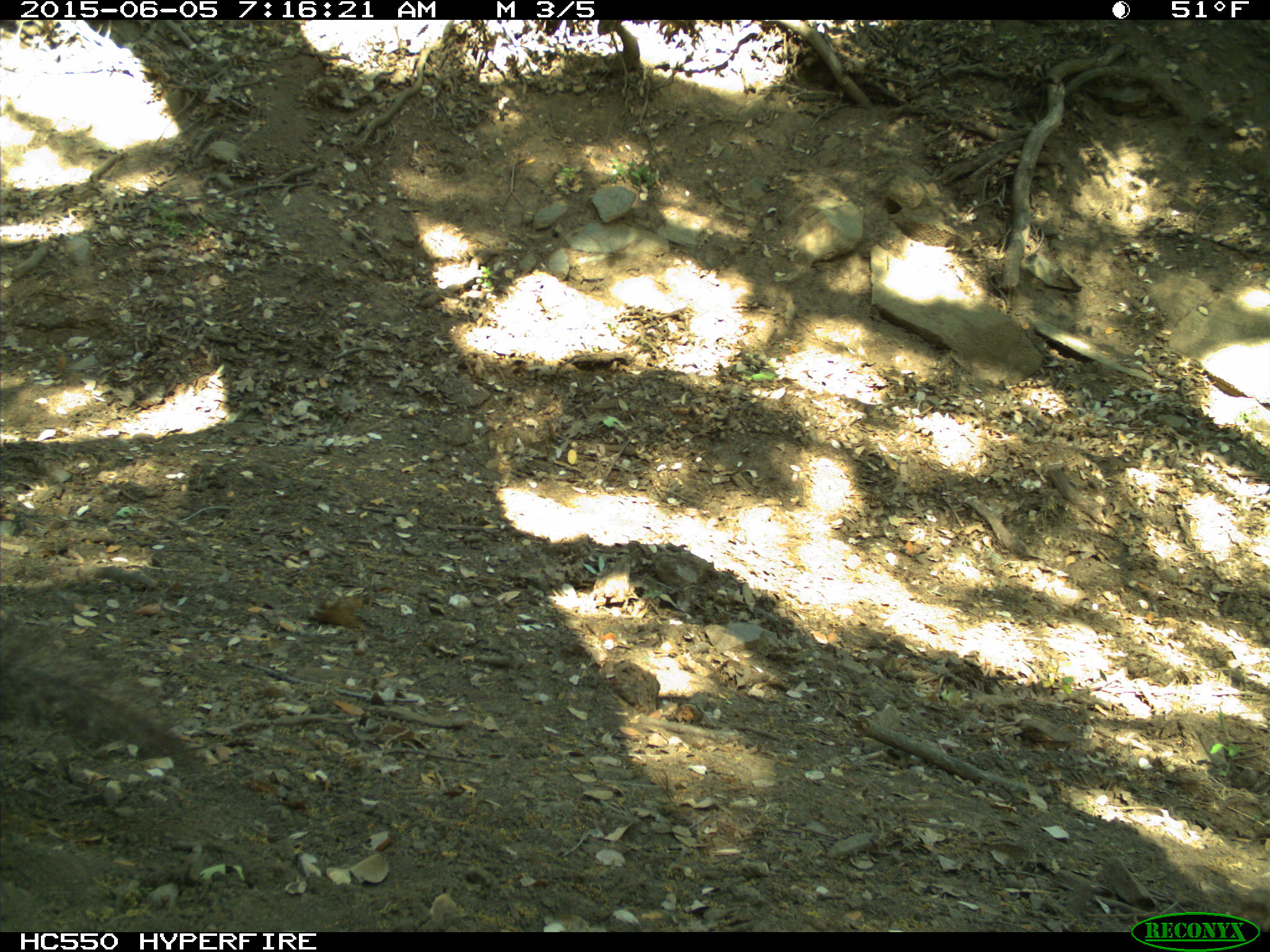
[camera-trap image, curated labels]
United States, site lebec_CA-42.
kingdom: Animalia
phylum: Chordata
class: Mammalia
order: Rodentia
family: Sciuridae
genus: Sciurus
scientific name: Sciurus carolinensis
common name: eastern gray squirrel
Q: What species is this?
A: Sciurus carolinensis (eastern gray squirrel).